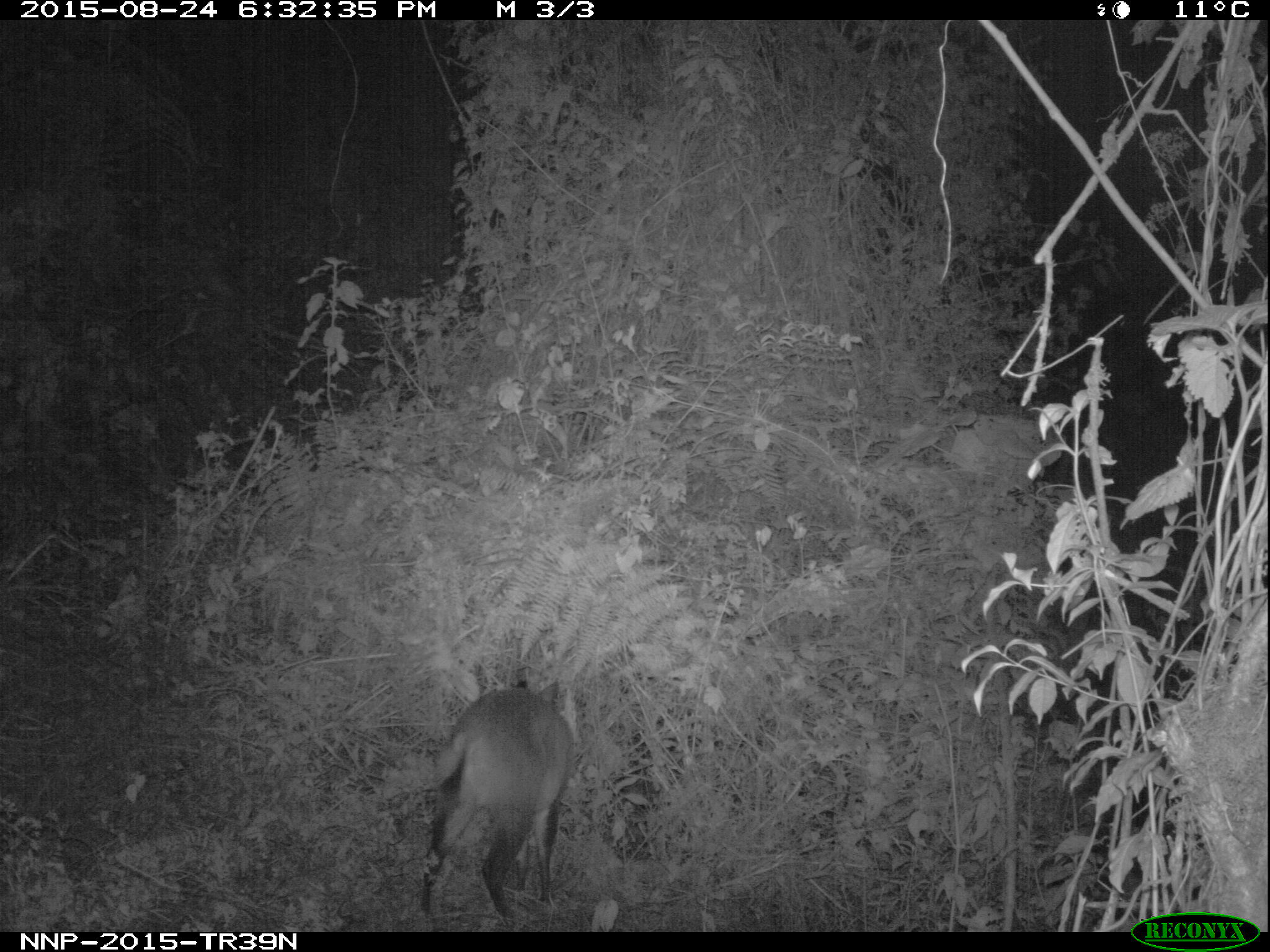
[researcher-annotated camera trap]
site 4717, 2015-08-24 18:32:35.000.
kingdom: Animalia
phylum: Chordata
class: Mammalia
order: Artiodactyla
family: Bovidae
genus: Cephalophus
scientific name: Cephalophus nigrifrons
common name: black-fronted duiker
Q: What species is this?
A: Cephalophus nigrifrons (black-fronted duiker).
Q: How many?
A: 1.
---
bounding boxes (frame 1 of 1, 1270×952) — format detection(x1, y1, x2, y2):
cephalophus nigrifrons: detection(418, 676, 573, 925)